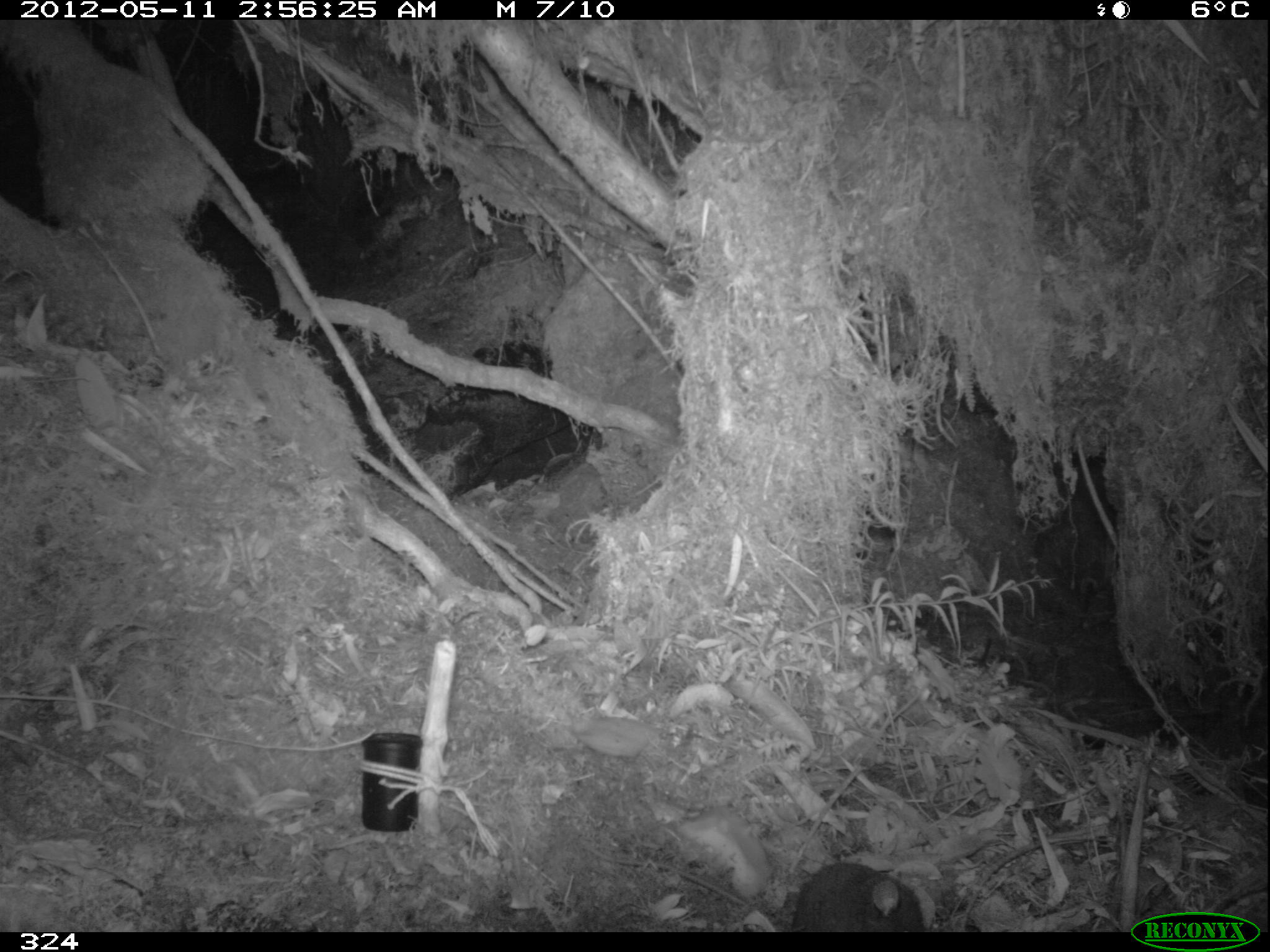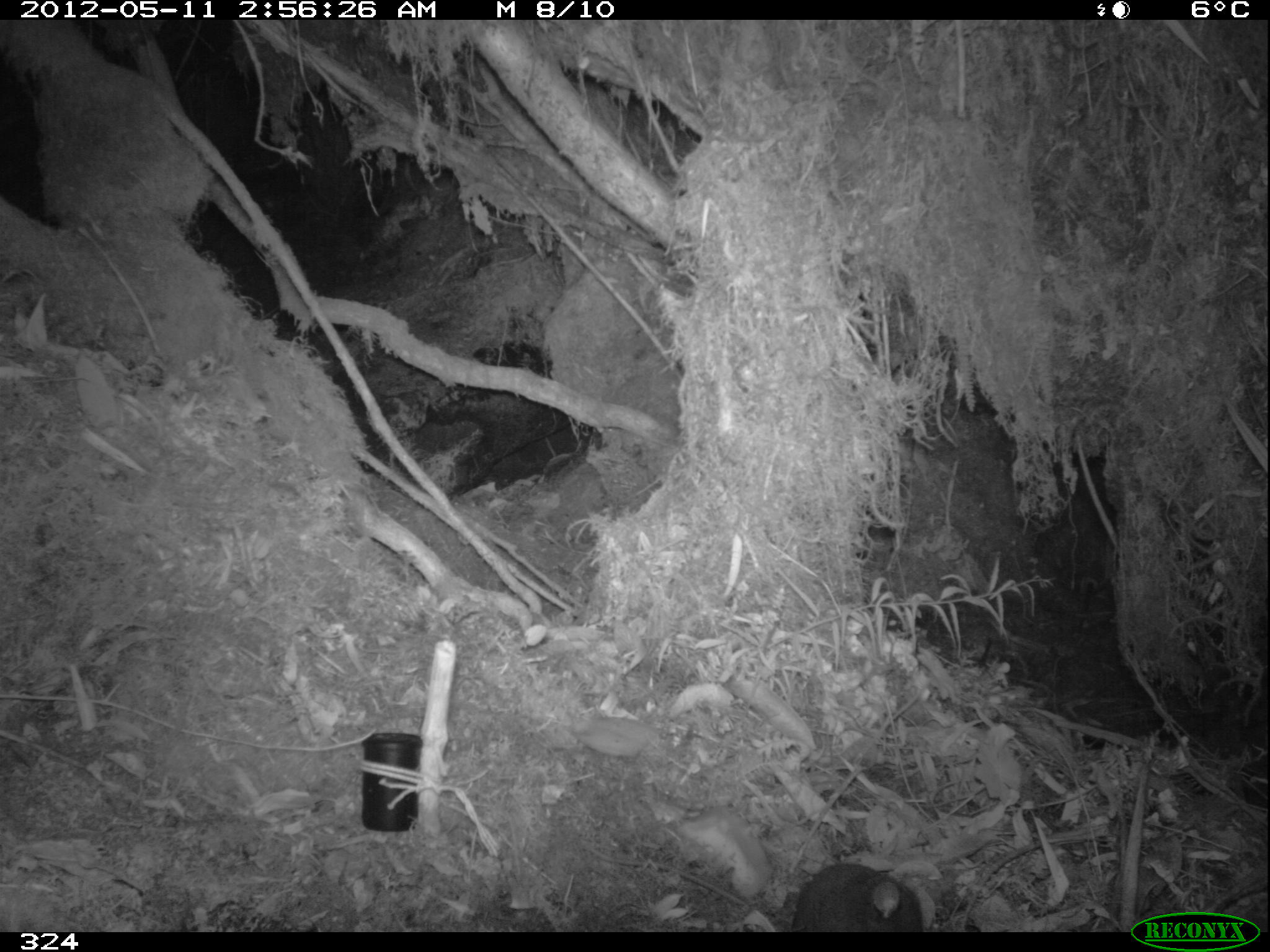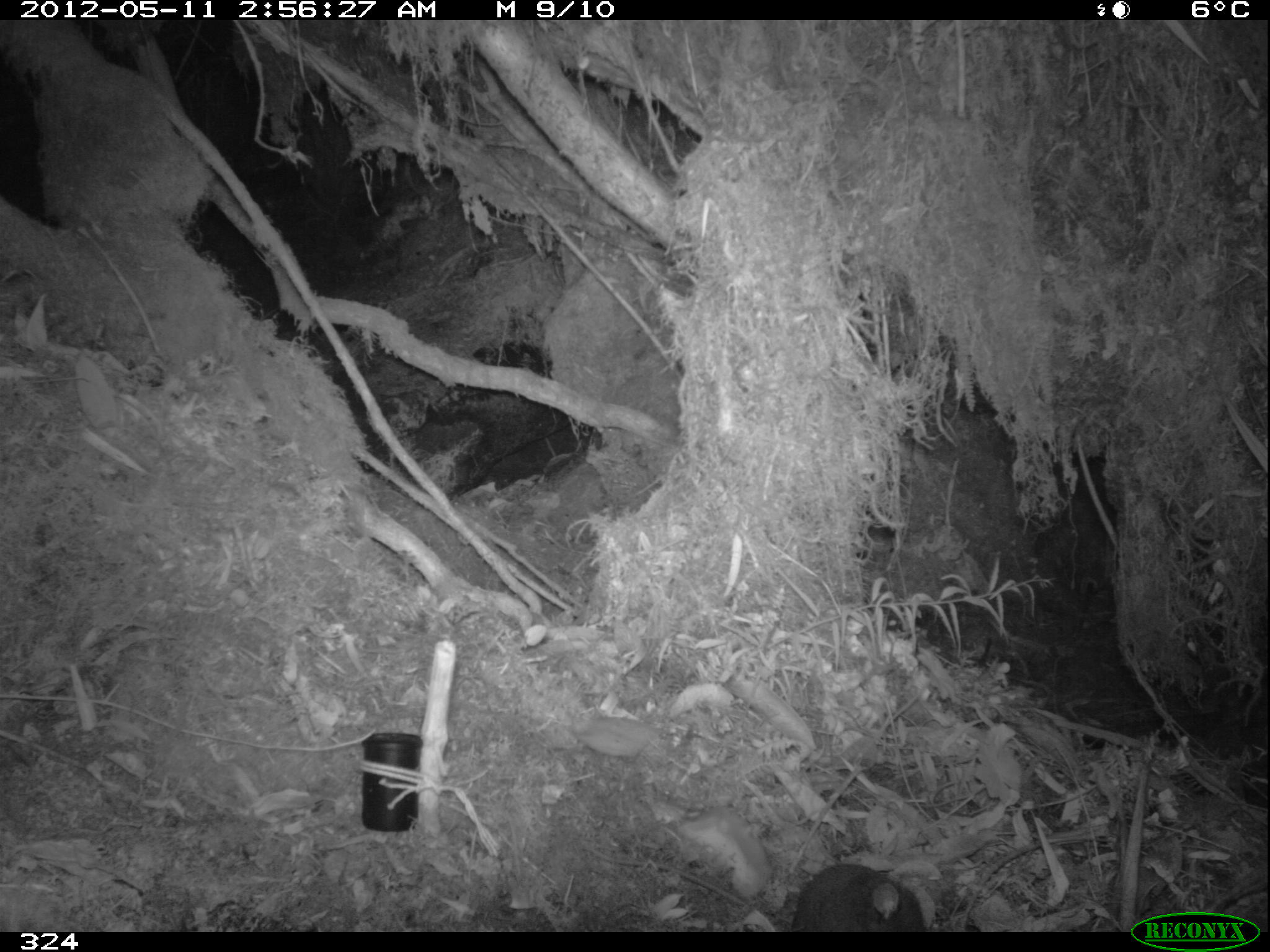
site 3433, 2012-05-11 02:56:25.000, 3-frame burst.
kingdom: Animalia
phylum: Chordata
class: Mammalia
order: Rodentia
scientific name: Rodentia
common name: rodents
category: unknown rodent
Unknown rodent (rodents) (Rodentia).